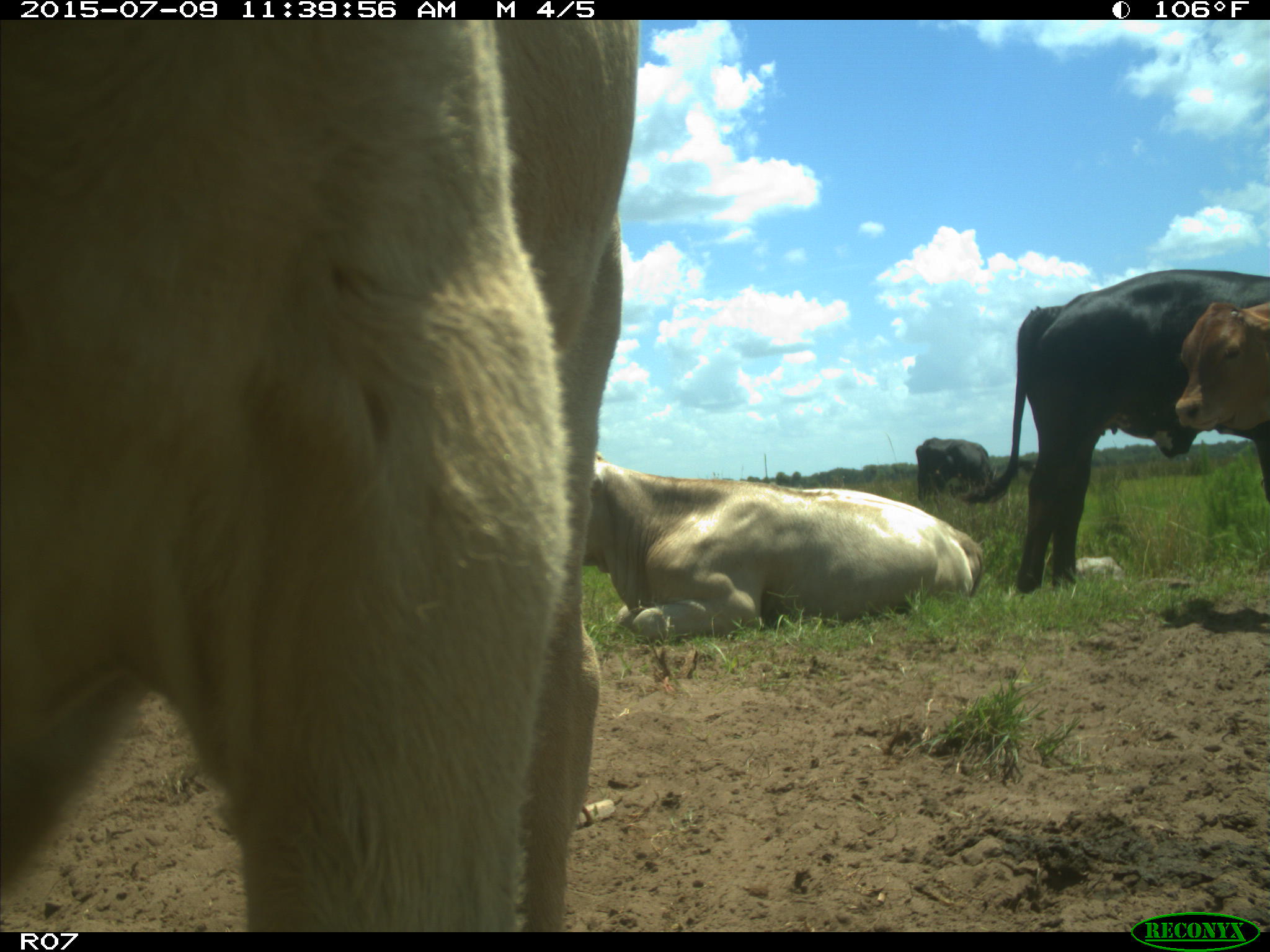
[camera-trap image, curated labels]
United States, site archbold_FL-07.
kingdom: Animalia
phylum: Chordata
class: Mammalia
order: Artiodactyla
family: Bovidae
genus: Bos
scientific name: Bos taurus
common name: domestic cow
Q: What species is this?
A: Bos taurus (domestic cow).